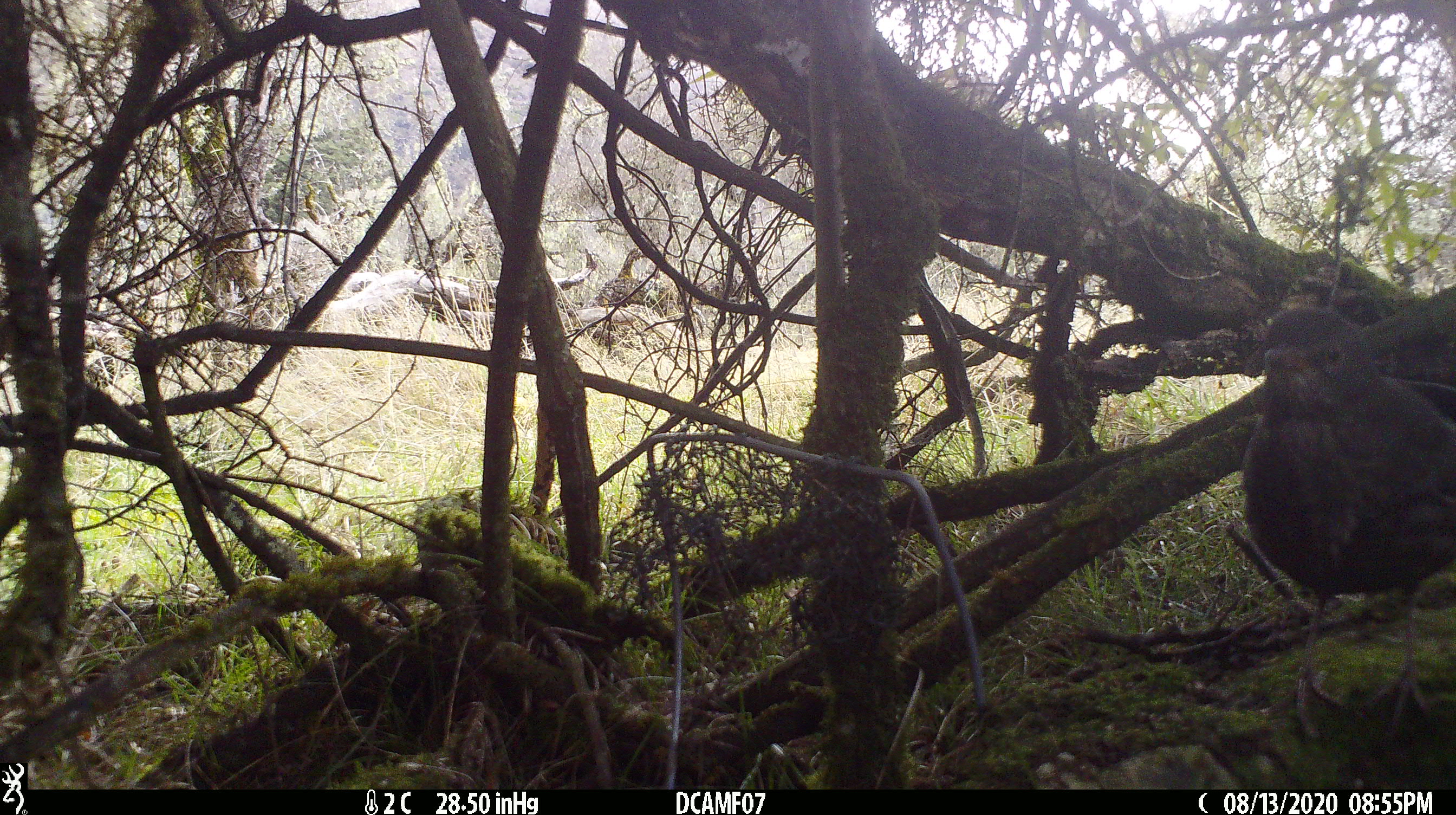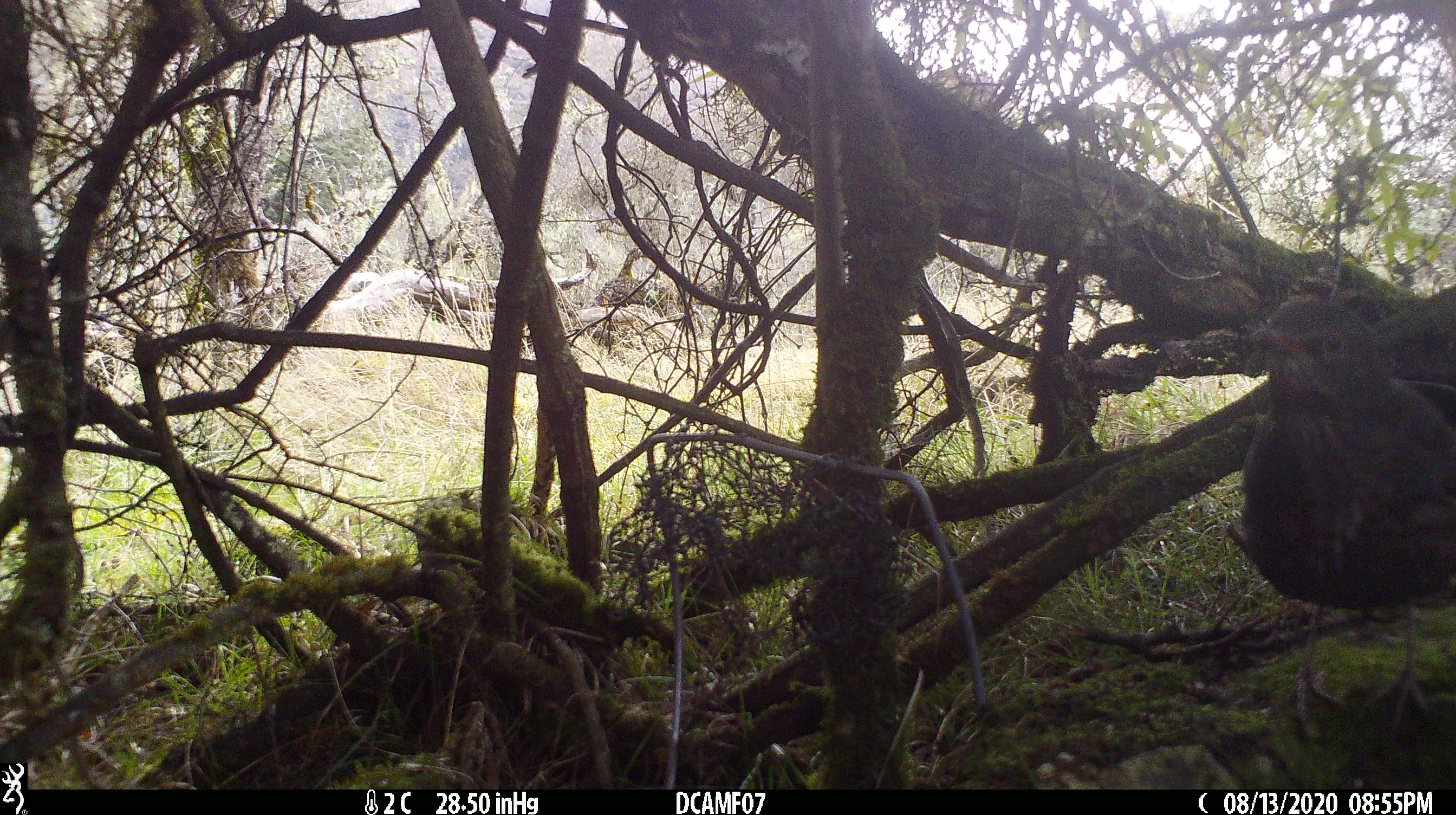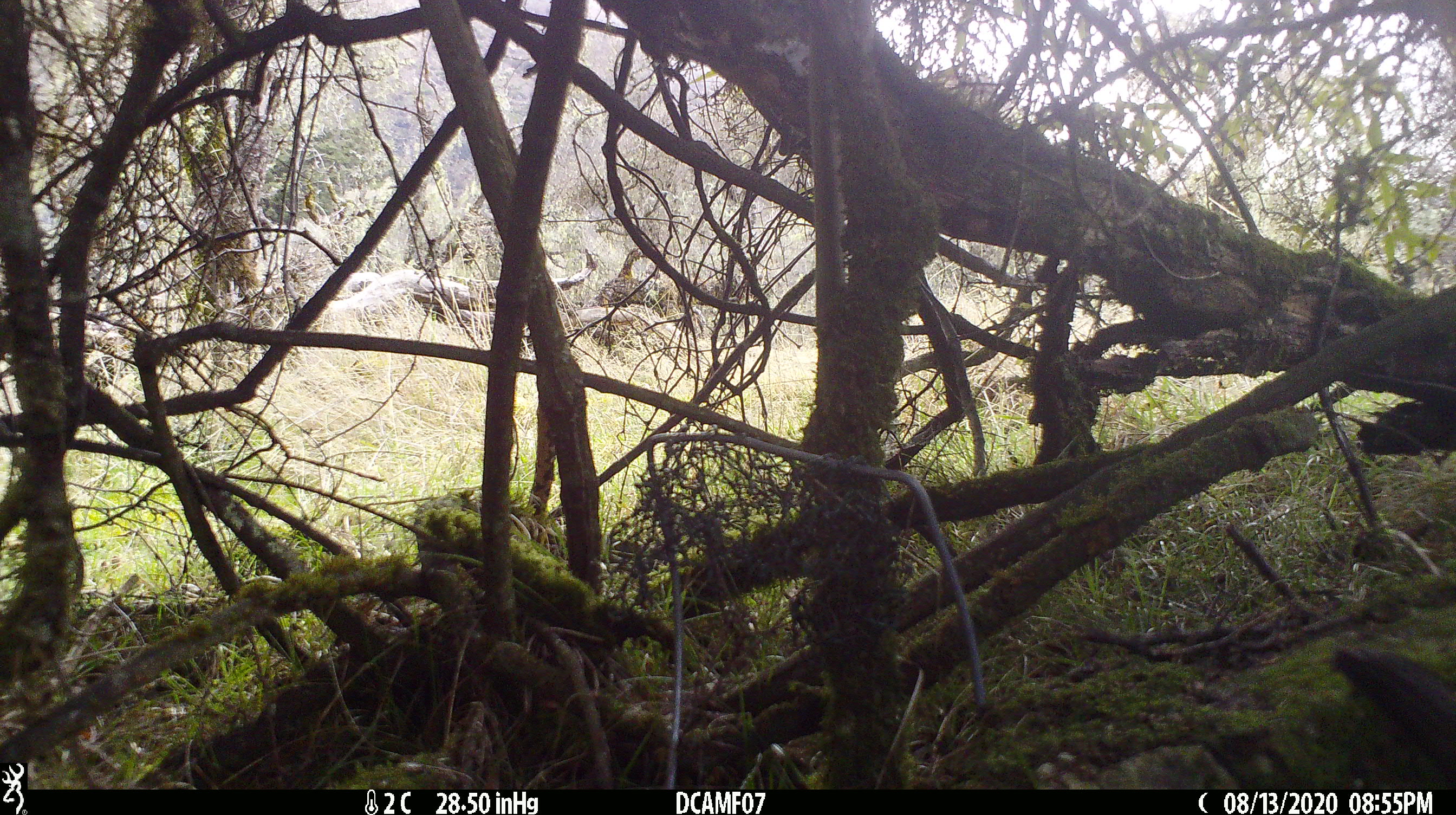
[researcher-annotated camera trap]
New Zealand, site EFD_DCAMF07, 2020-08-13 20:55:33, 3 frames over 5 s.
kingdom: Animalia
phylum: Chordata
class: Aves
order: Passeriformes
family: Turdidae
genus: Turdus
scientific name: Turdus merula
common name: eurasian blackbird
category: blackbird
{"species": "blackbird (eurasian blackbird) (Turdus merula)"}